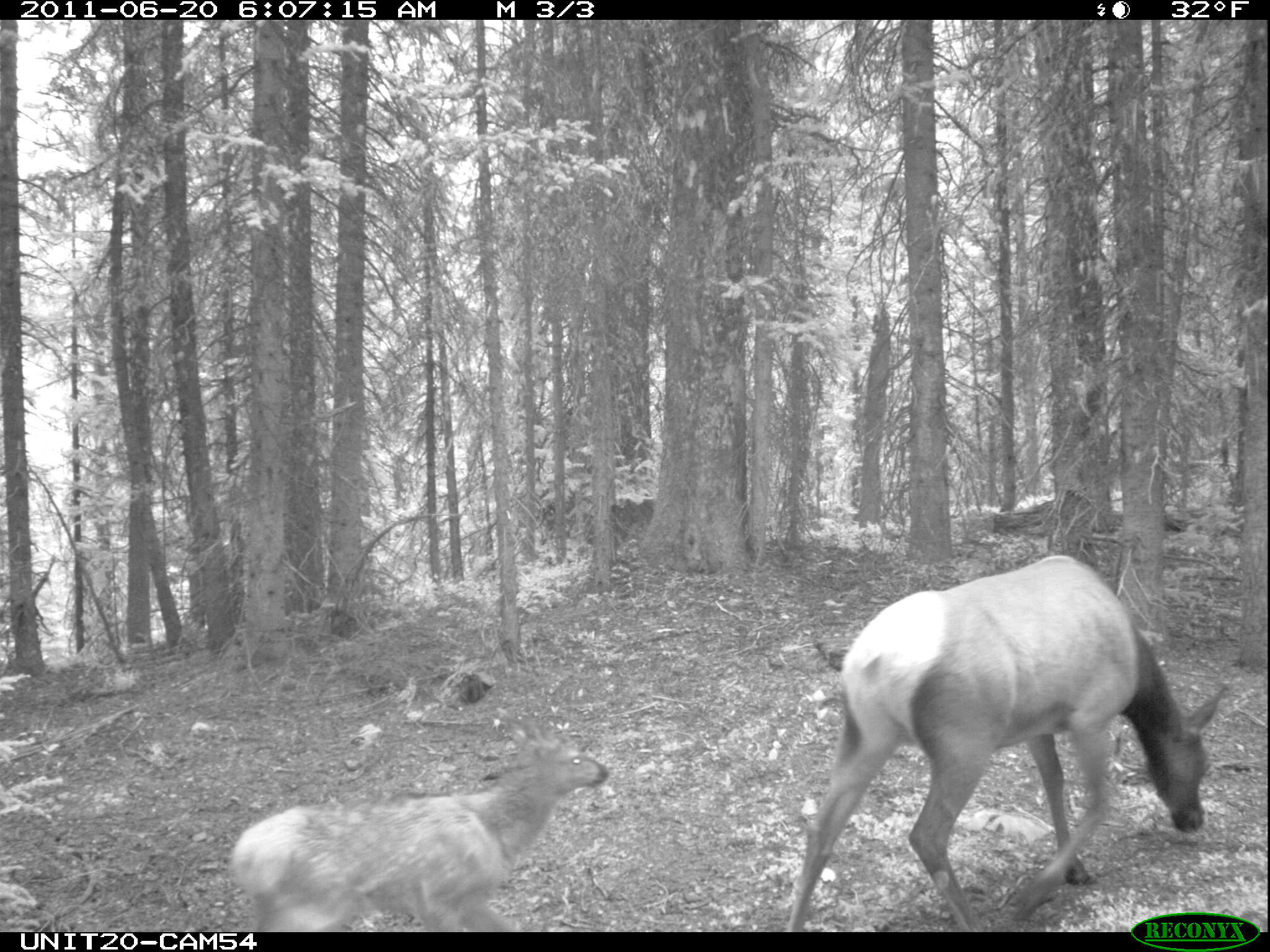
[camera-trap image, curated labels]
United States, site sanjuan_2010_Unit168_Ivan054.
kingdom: Animalia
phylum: Chordata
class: Mammalia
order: Artiodactyla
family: Cervidae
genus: Cervus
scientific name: Cervus elaphus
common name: red deer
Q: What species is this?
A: Cervus elaphus (red deer).